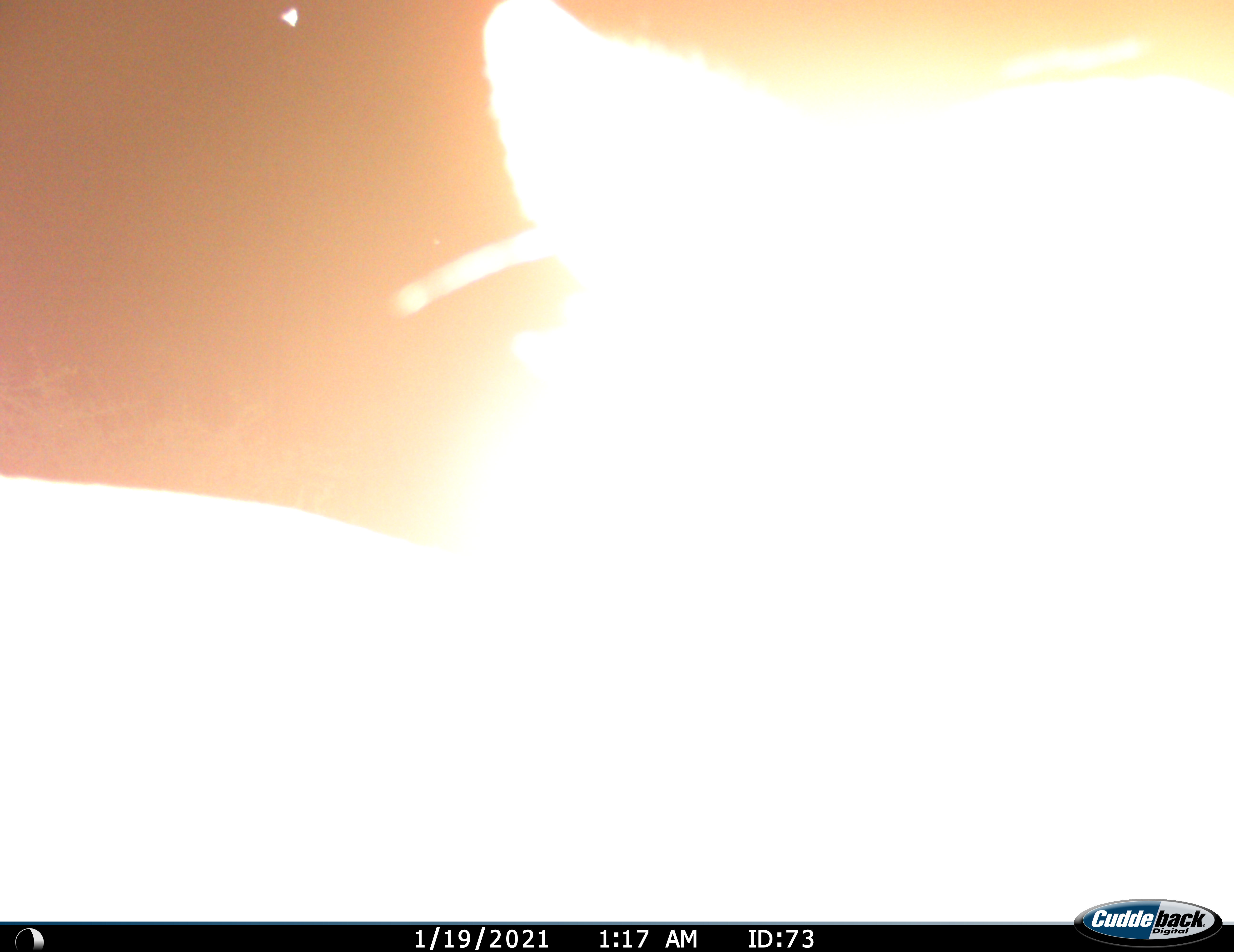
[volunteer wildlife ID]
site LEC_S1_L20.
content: unidentified animal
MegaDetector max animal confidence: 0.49